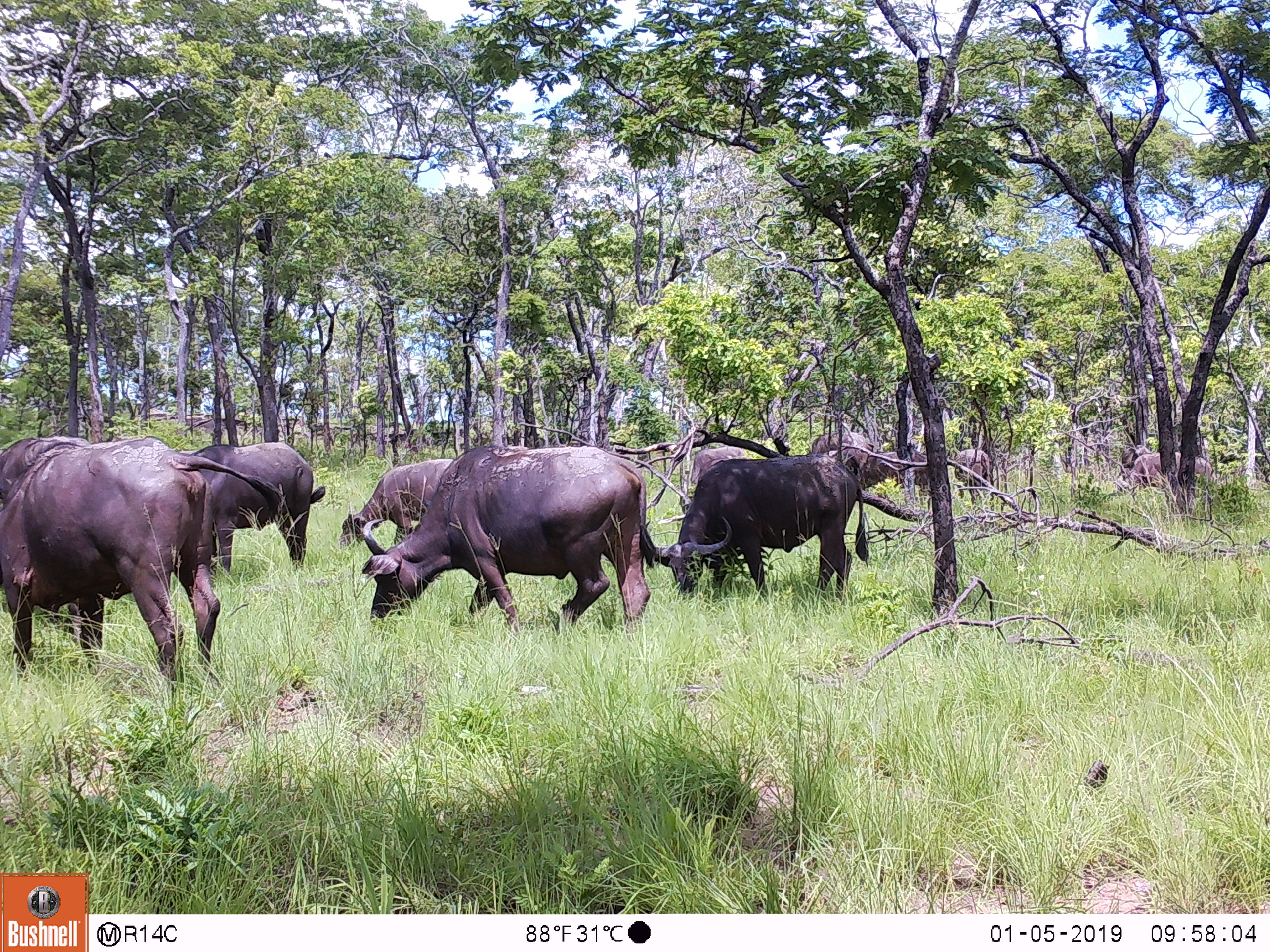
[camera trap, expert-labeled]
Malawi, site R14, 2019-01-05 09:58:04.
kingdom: Animalia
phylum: Chordata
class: Mammalia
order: Artiodactyla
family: Bovidae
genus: Syncerus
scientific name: Syncerus caffer caffer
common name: cape buffalo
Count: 6.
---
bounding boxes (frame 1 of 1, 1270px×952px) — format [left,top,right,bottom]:
cape buffalo: [354,442,649,633]; [0,445,224,689]; [640,446,873,616]; [184,438,325,576]; [341,451,466,553]; [2,433,103,504]